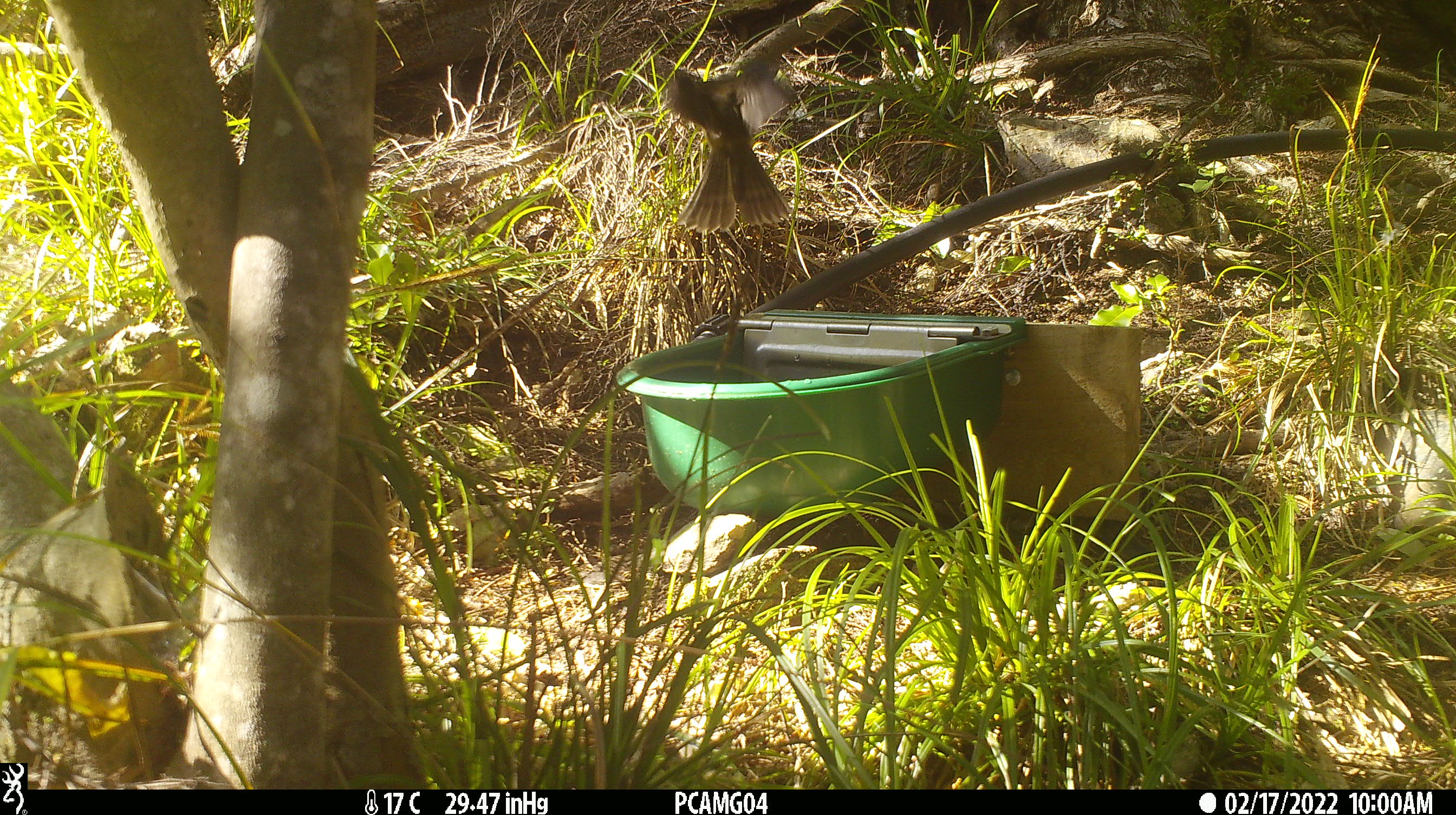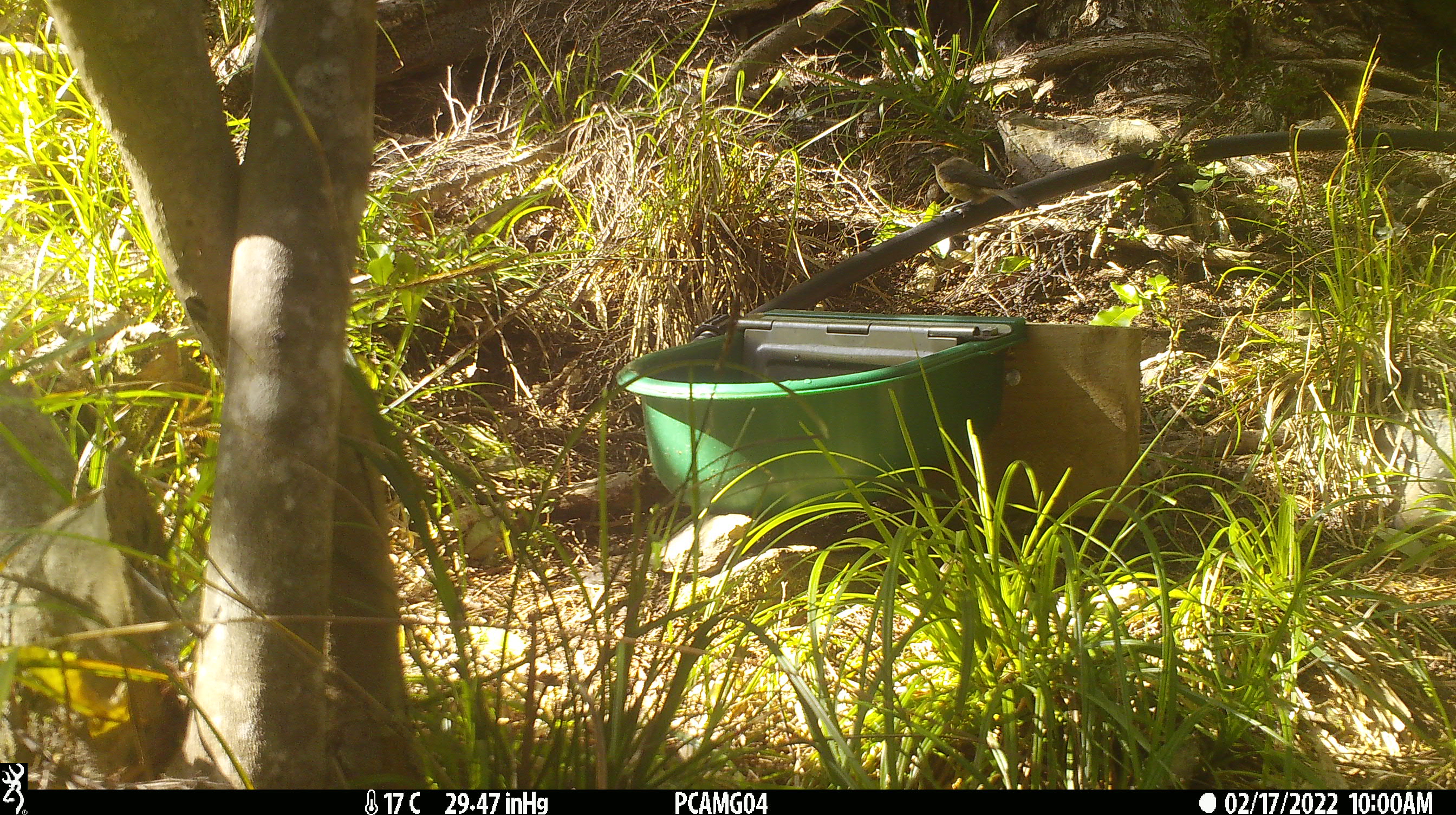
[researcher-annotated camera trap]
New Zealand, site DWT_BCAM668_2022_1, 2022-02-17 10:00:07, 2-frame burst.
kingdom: Animalia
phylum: Chordata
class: Aves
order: Passeriformes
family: Meliphagidae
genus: Anthornis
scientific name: Anthornis melanura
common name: new zealand bellbird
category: bellbird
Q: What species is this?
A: Bellbird (new zealand bellbird) (Anthornis melanura).